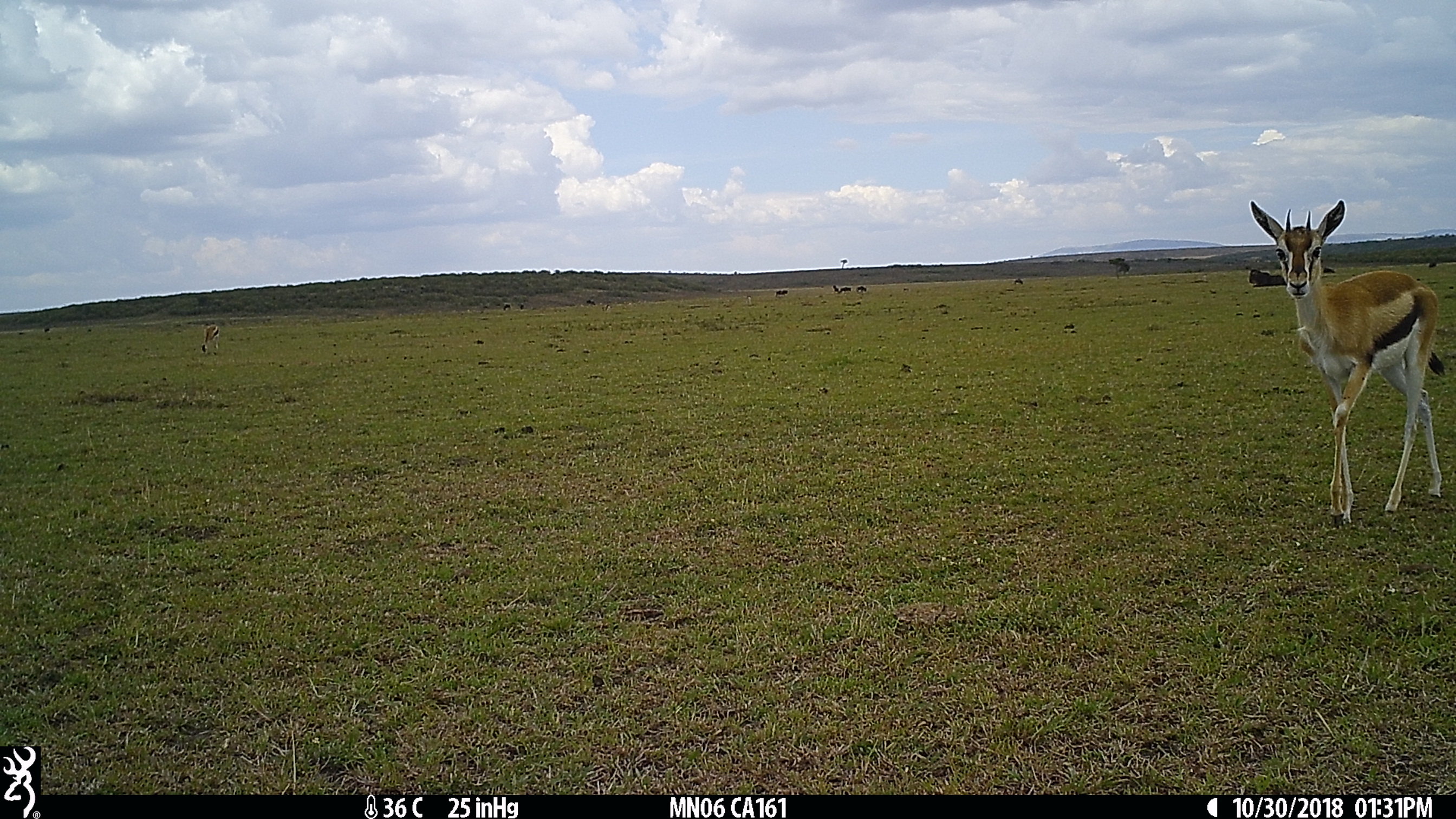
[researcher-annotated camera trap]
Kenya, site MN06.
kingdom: Animalia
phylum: Chordata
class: Mammalia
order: Artiodactyla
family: Bovidae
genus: Eudorcas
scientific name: Eudorcas thomsonii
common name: thomon's gazelle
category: gazelle thomsons